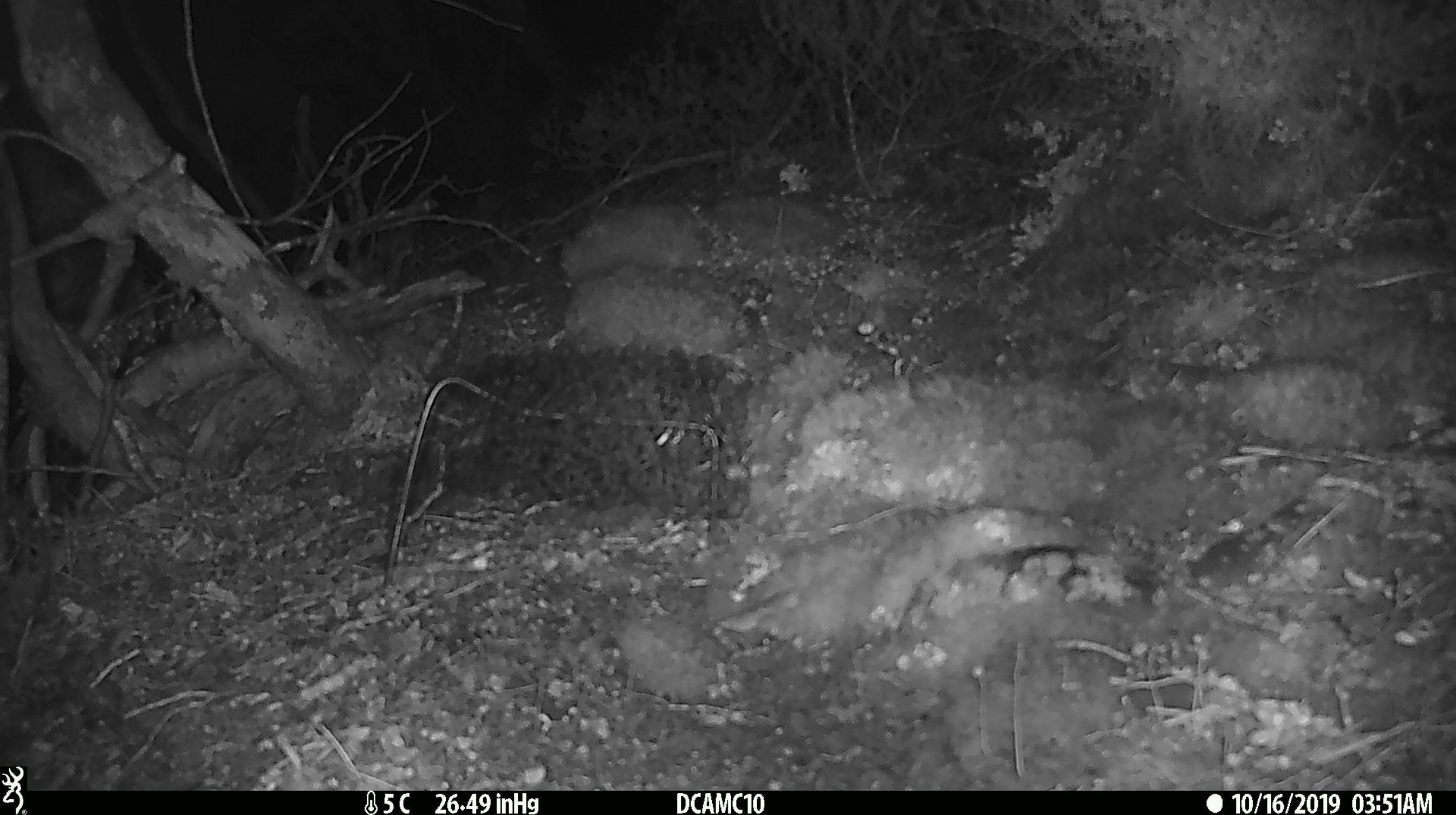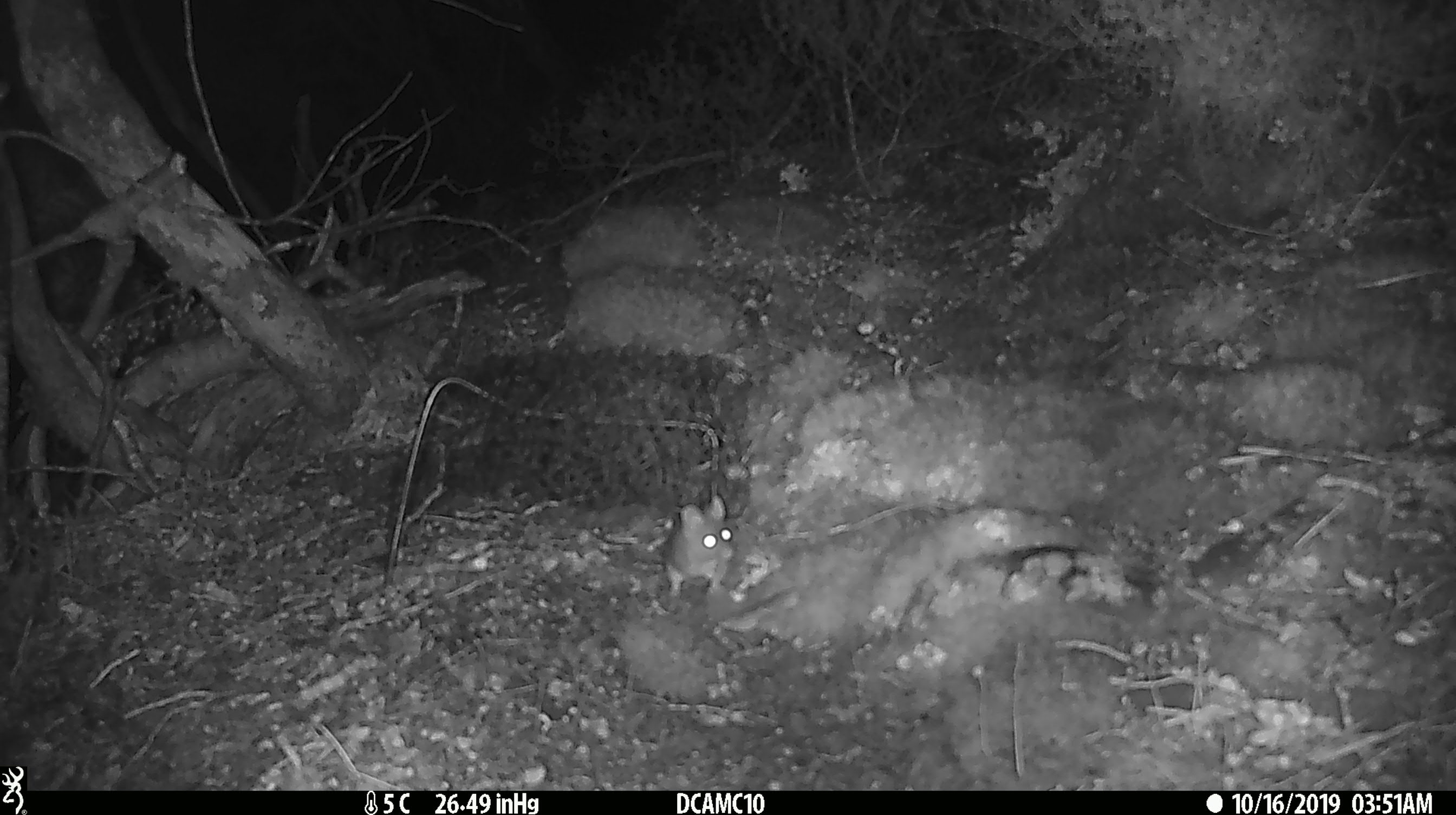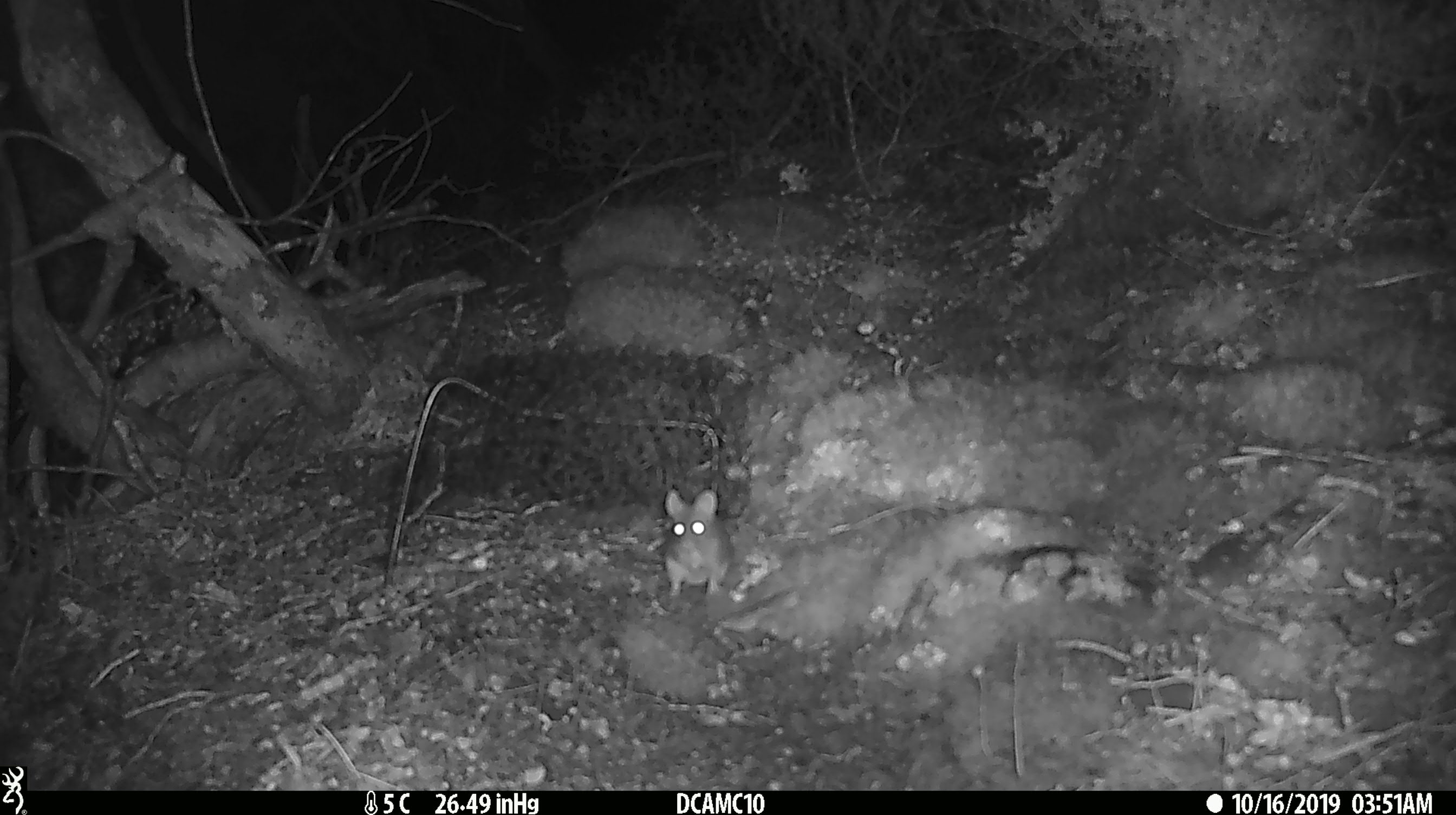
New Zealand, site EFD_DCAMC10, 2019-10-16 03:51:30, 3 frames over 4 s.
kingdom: Animalia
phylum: Chordata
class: Mammalia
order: Rodentia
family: Muridae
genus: Mus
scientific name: Mus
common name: mouse